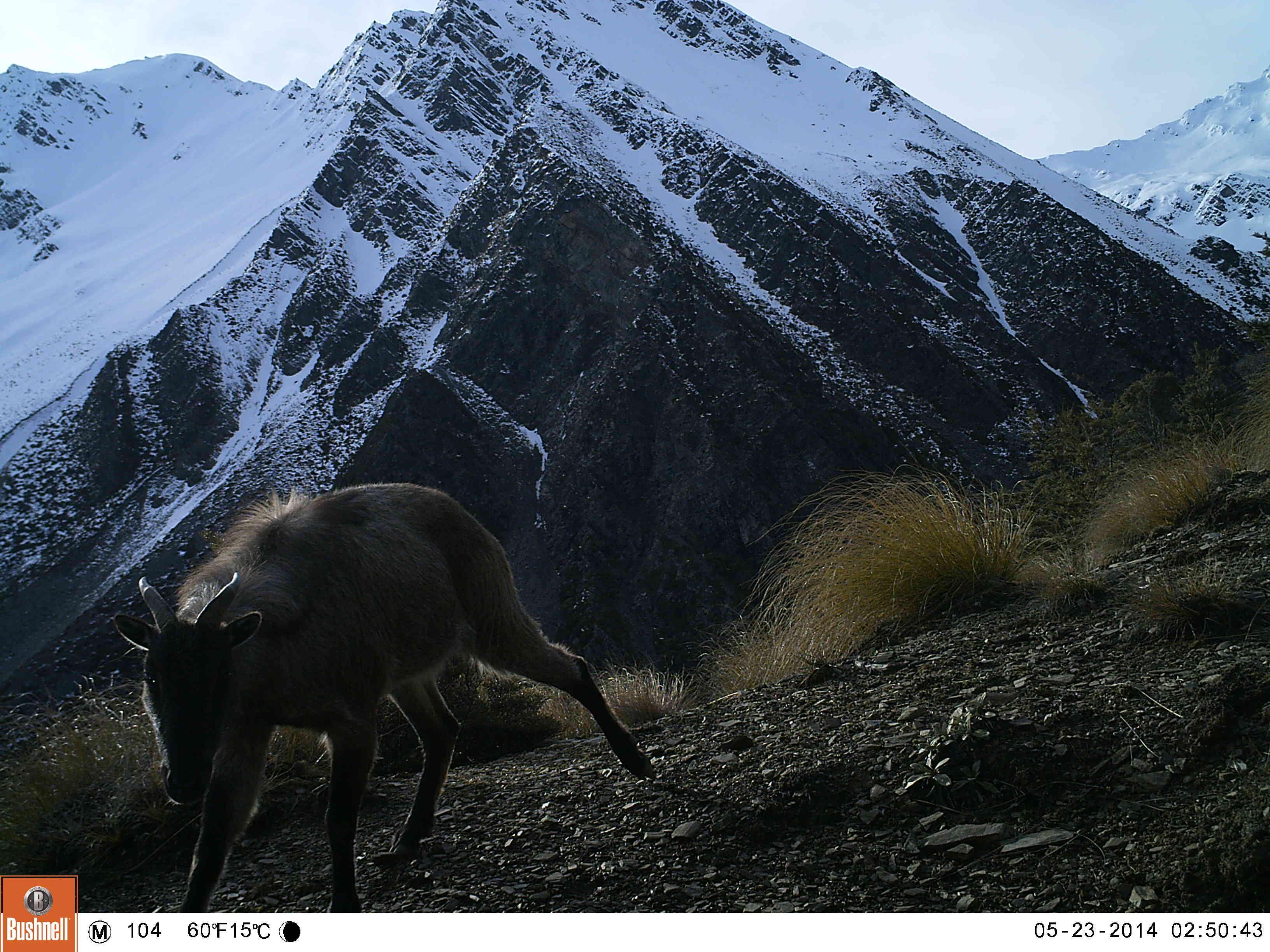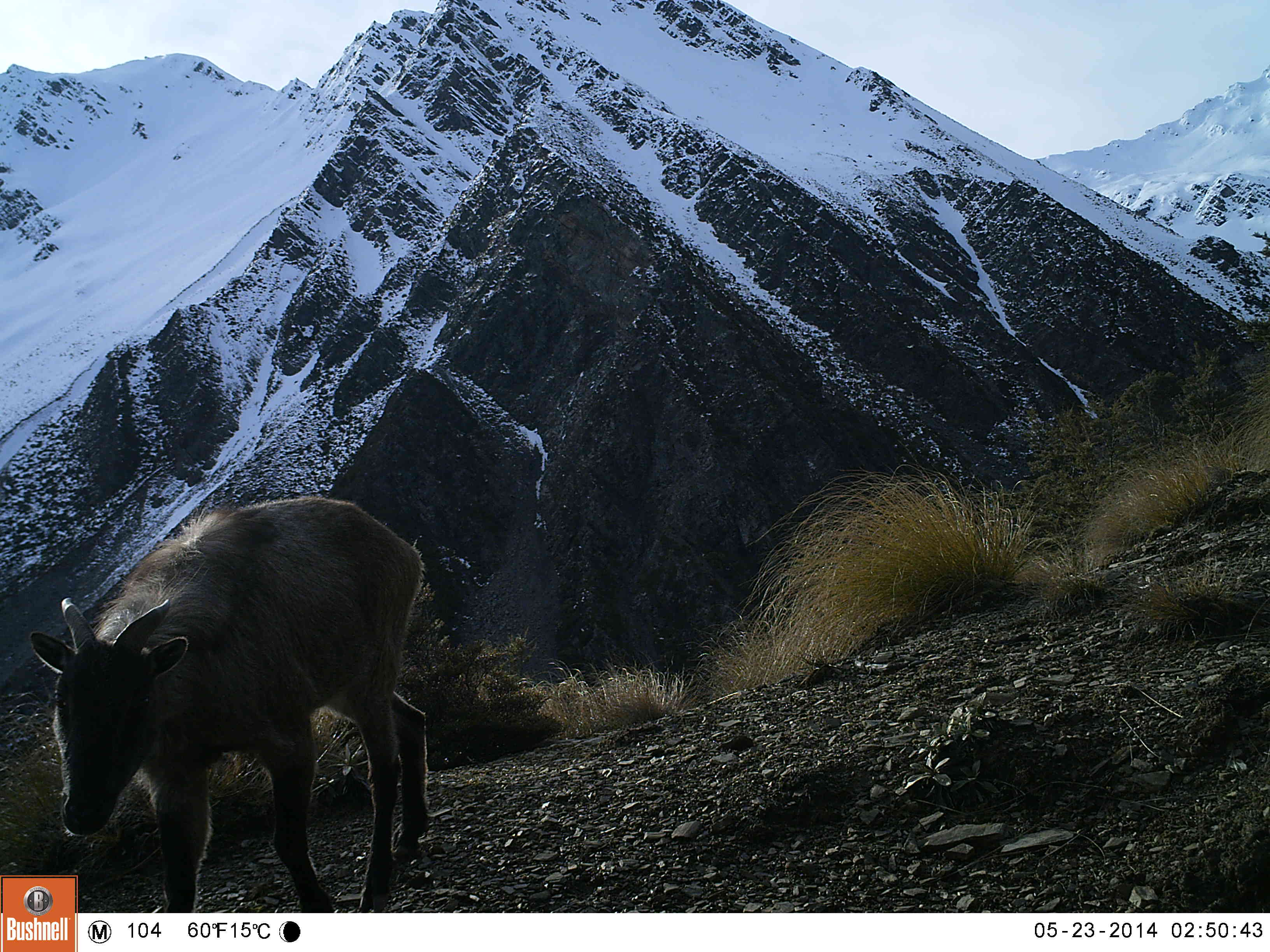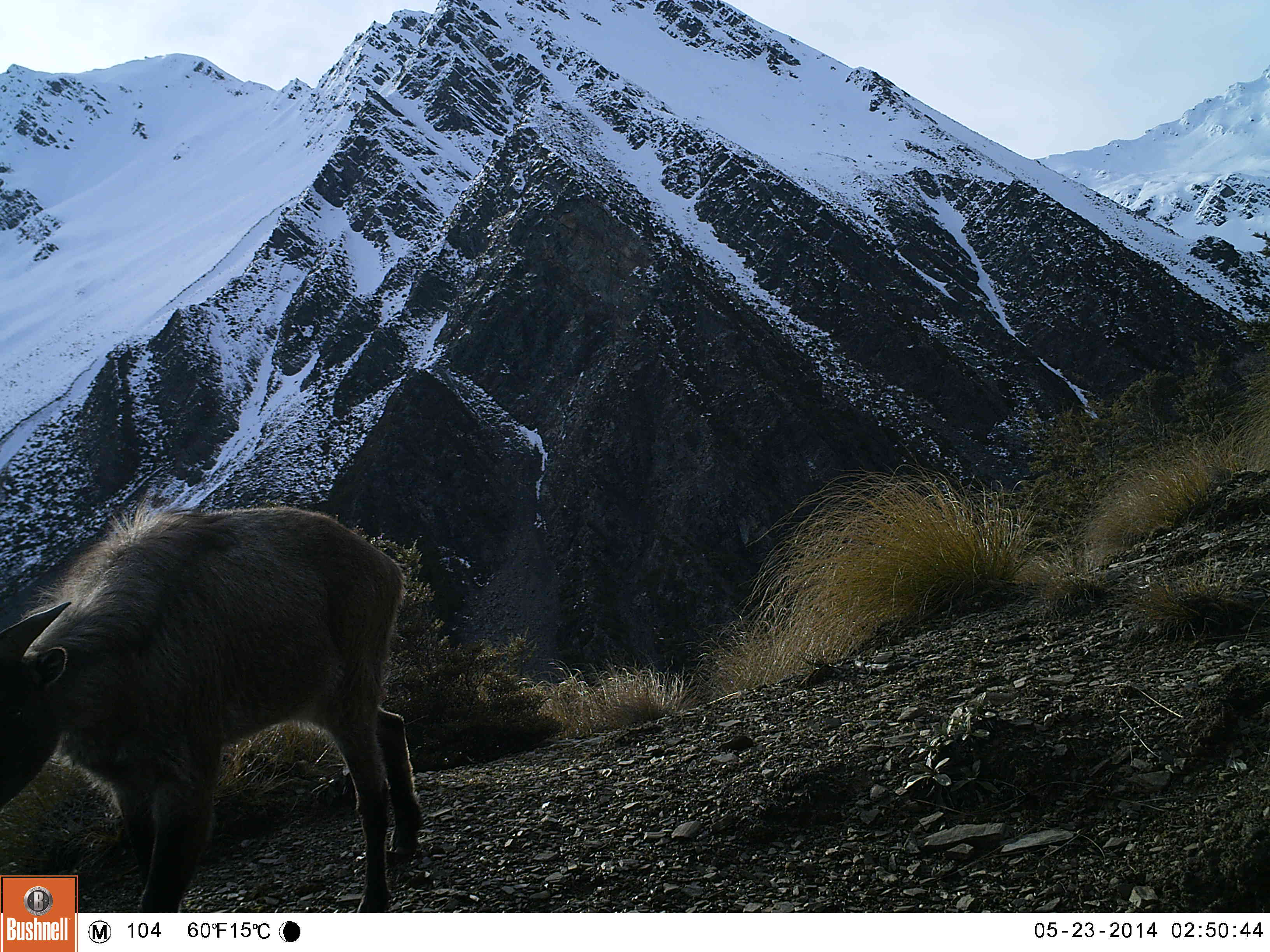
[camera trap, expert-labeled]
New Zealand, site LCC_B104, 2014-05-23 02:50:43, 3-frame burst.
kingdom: Animalia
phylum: Chordata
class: Mammalia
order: Artiodactyla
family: Bovidae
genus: Nilgiritragus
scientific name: Nilgiritragus hylocrius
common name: tahr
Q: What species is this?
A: Tahr (Nilgiritragus hylocrius).